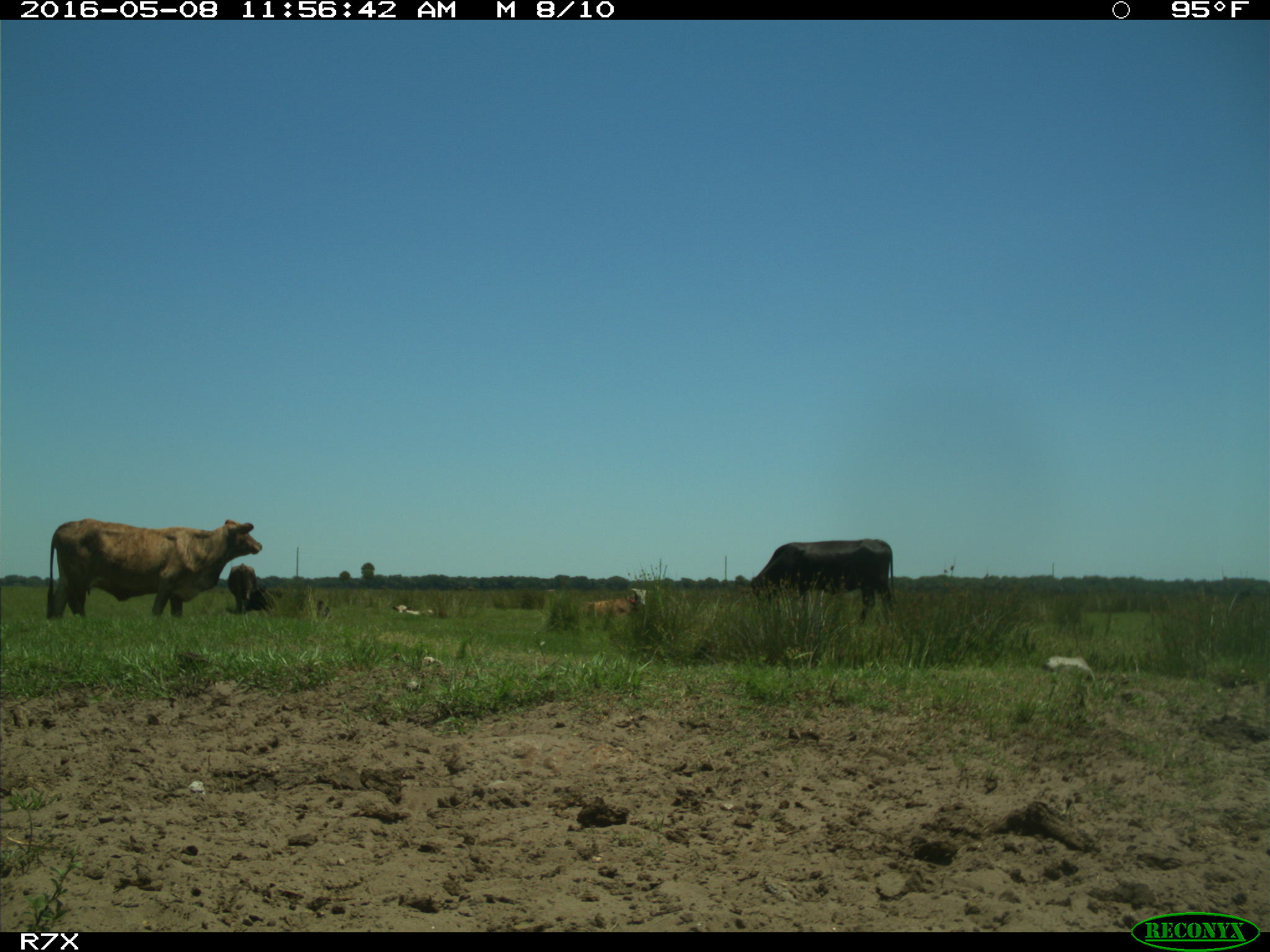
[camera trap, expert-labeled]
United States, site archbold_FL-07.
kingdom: Animalia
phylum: Chordata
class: Mammalia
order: Artiodactyla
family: Bovidae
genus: Bos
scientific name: Bos taurus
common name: domestic cow